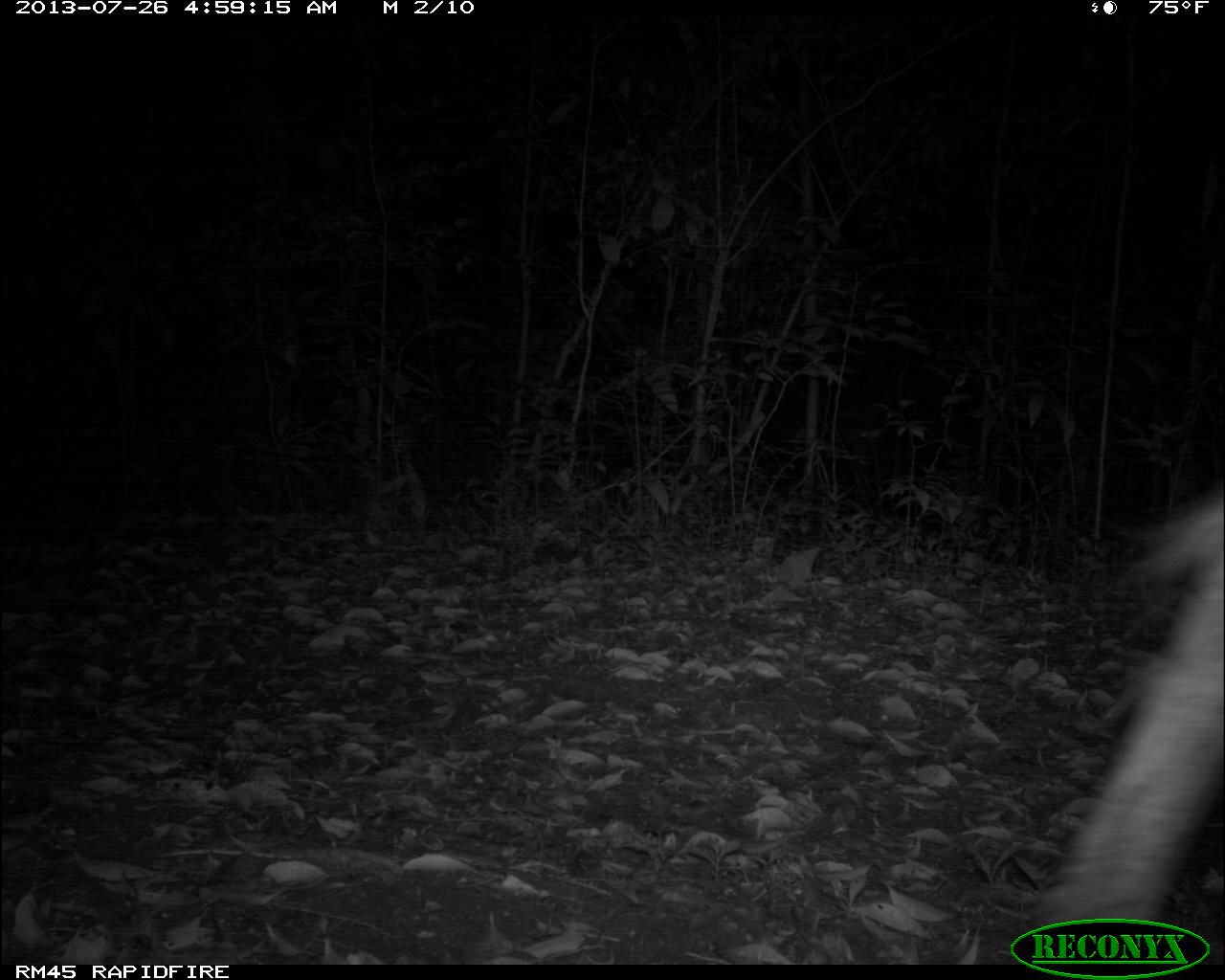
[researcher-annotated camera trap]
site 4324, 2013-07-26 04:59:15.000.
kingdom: Animalia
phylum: Chordata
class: Mammalia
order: Perissodactyla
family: Equidae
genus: Equus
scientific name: Equus ferus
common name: wild horse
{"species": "Equus ferus (wild horse)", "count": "1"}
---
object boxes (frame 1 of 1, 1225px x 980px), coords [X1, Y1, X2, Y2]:
equus ferus: [1029, 480, 1225, 927]